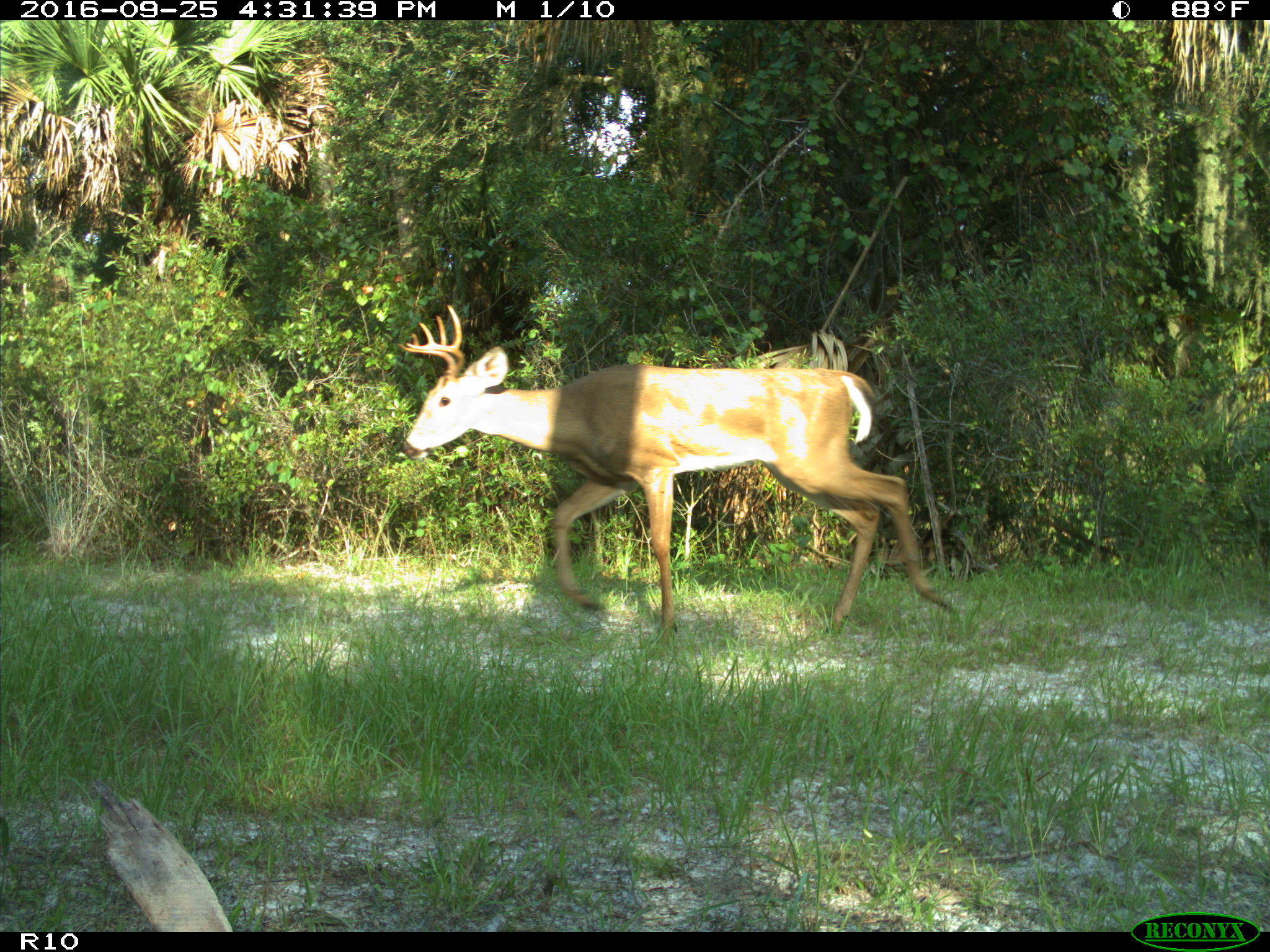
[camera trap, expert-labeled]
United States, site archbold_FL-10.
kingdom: Animalia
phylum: Chordata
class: Mammalia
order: Artiodactyla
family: Cervidae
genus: Odocoileus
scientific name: Odocoileus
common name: deer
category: unidentified deer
Unidentified deer (deer) (Odocoileus).